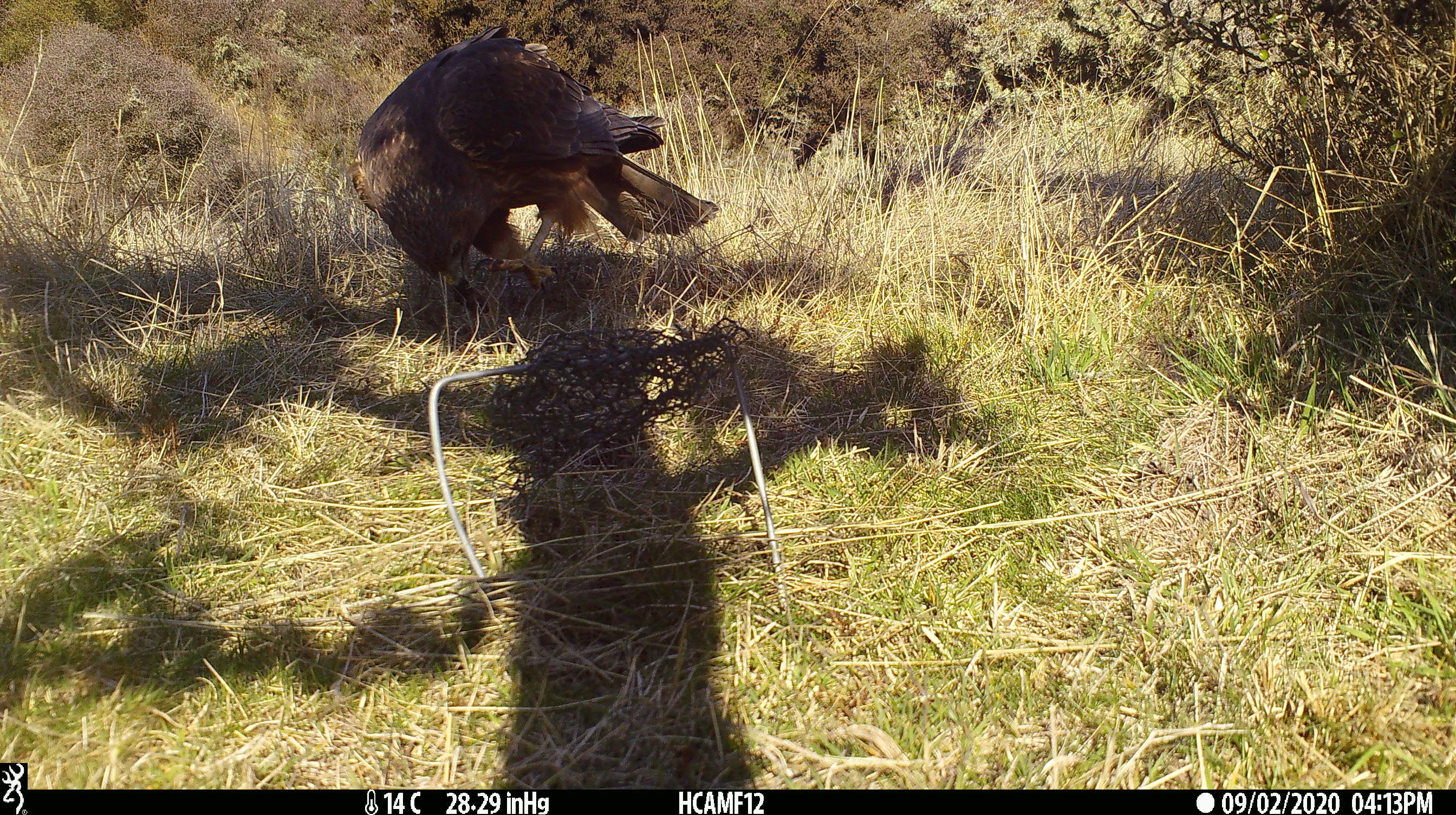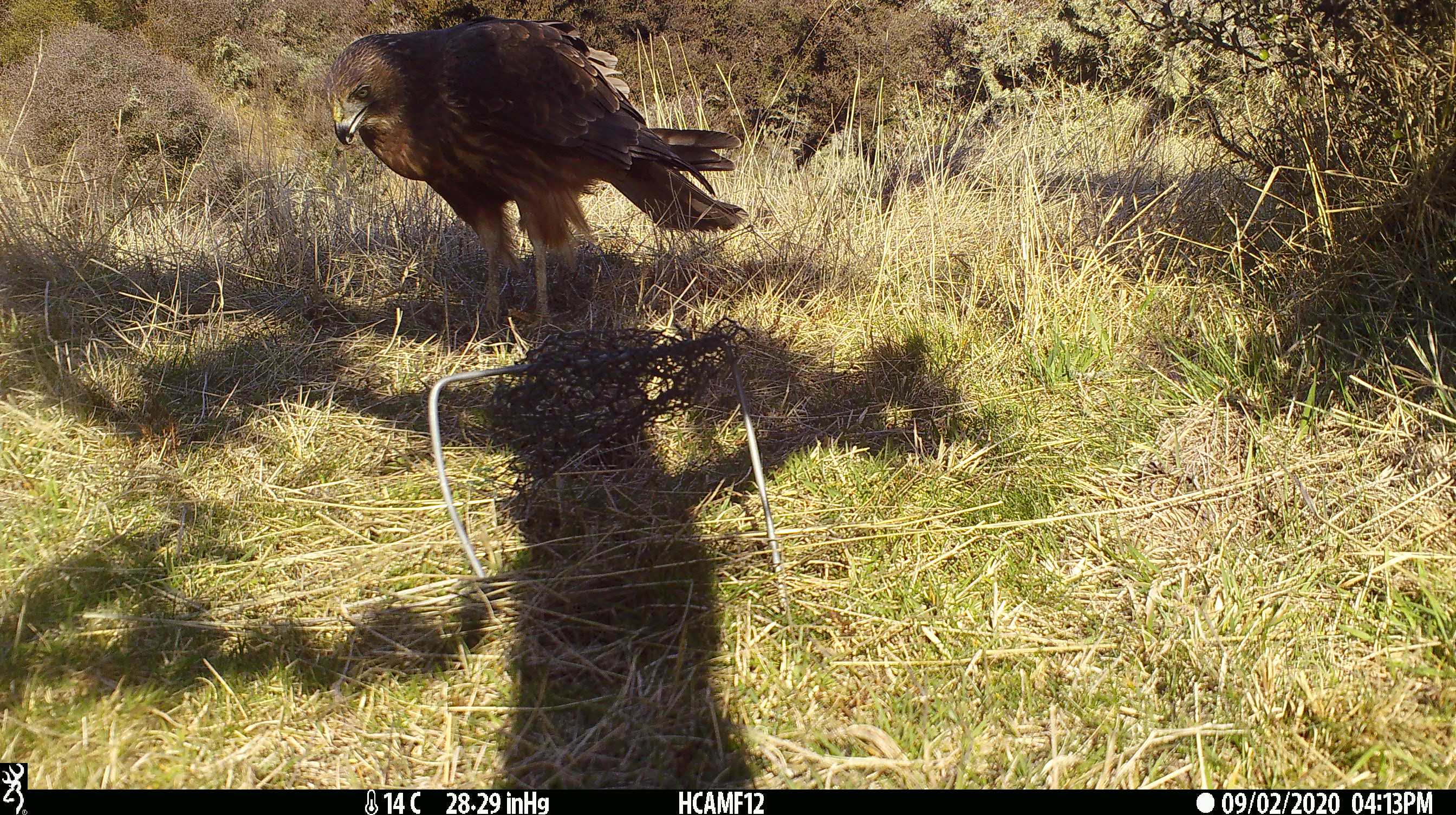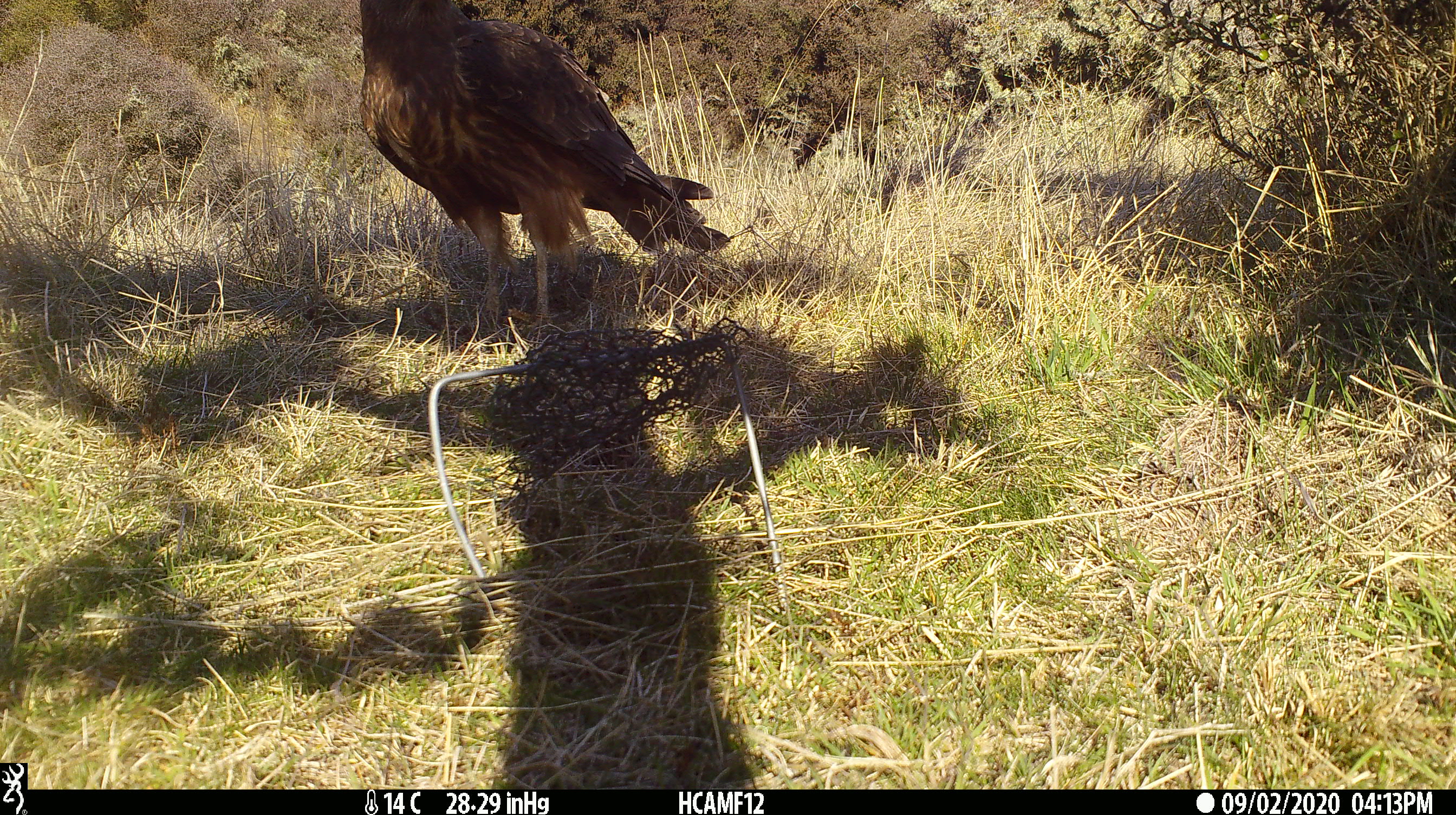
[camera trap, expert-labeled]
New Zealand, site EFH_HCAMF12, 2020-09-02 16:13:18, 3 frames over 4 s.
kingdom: Animalia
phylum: Chordata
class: Aves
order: Accipitriformes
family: Accipitridae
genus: Circus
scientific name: Circus approximans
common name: swamp harrier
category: harrier